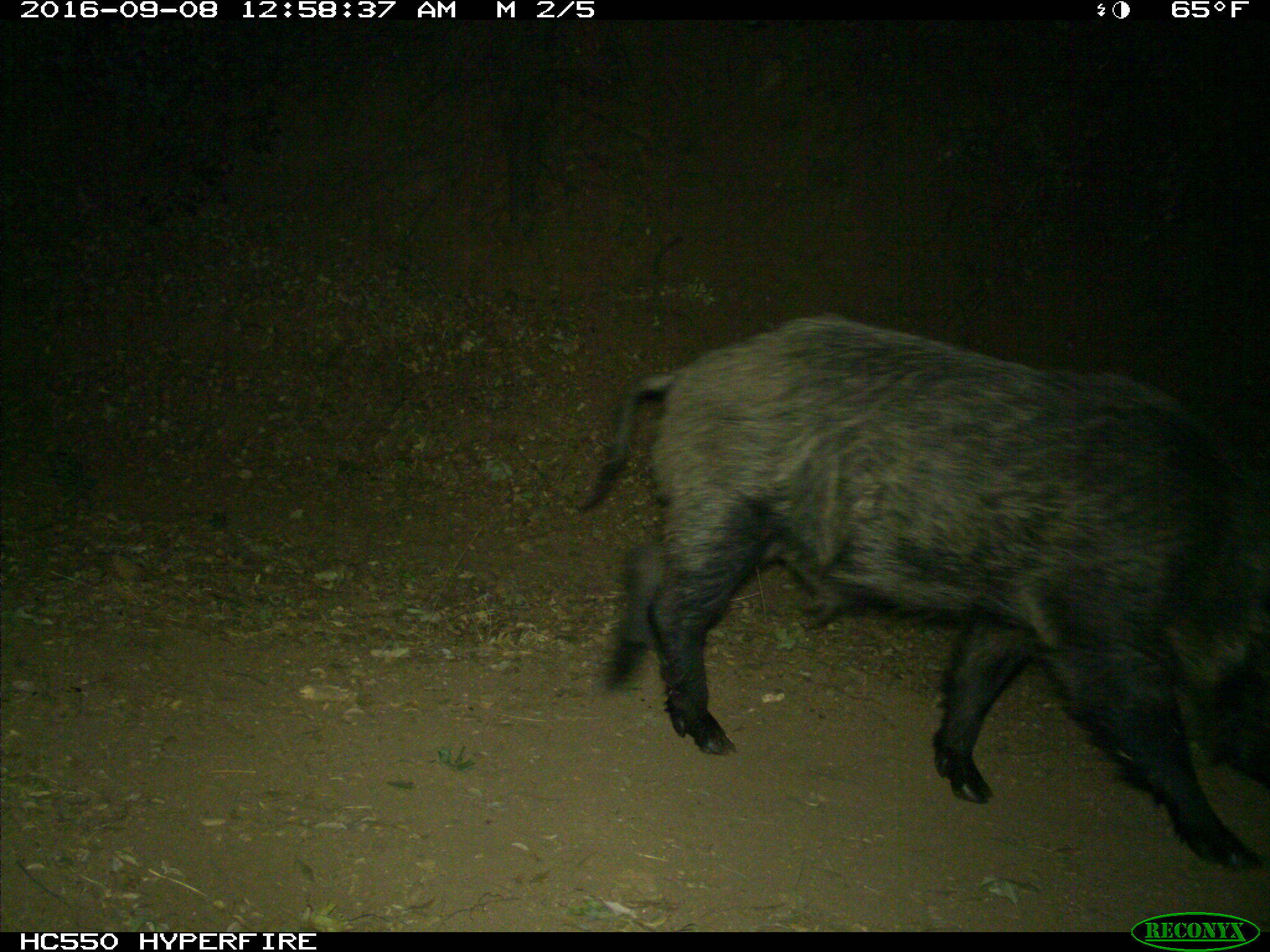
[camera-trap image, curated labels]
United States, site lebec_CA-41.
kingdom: Animalia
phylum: Chordata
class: Mammalia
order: Artiodactyla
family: Suidae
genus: Sus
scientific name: Sus scrofa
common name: wild boar